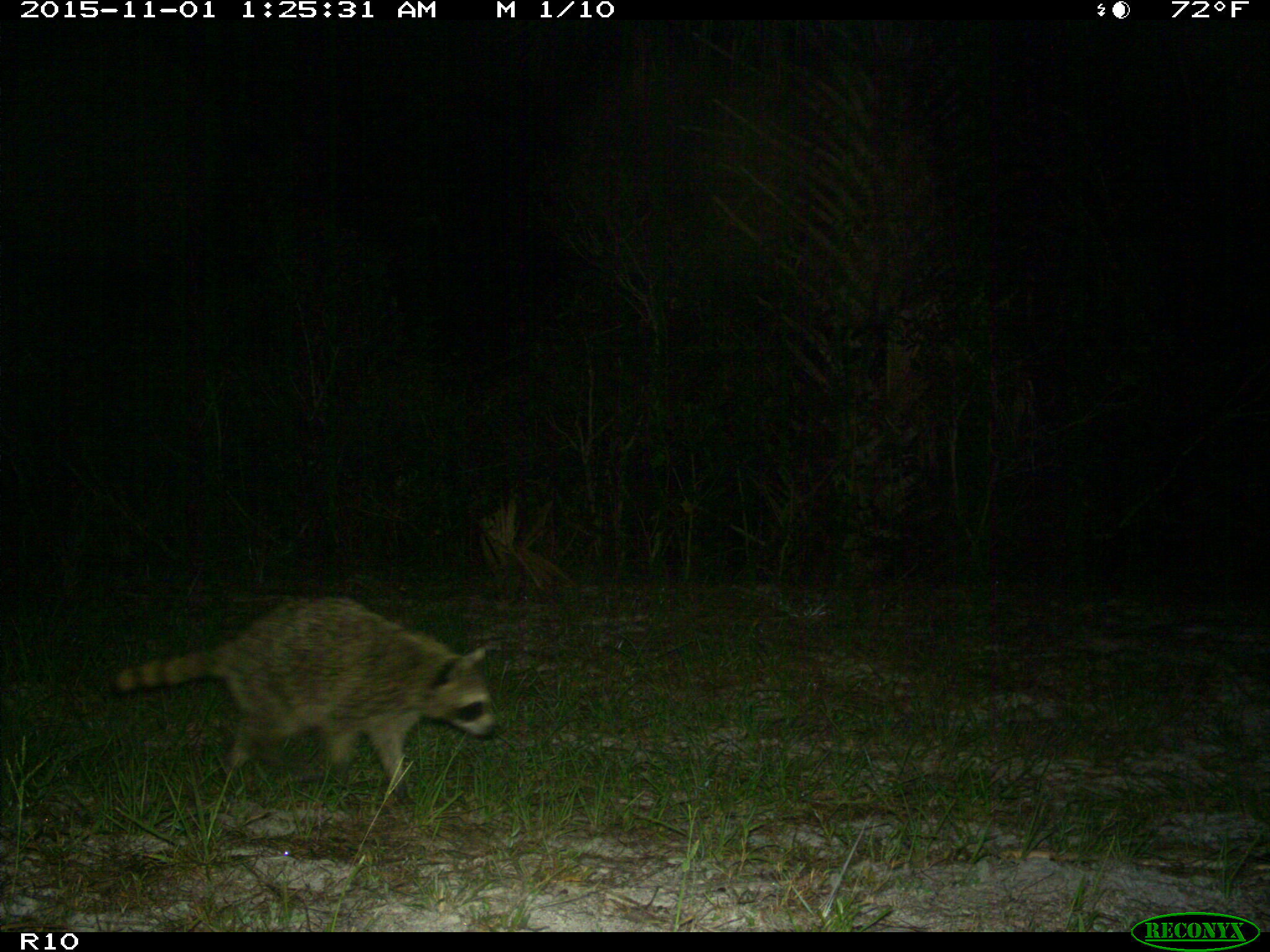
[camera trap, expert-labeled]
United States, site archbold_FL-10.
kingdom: Animalia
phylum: Chordata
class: Mammalia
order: Carnivora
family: Procyonidae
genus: Procyon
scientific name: Procyon lotor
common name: common raccoon